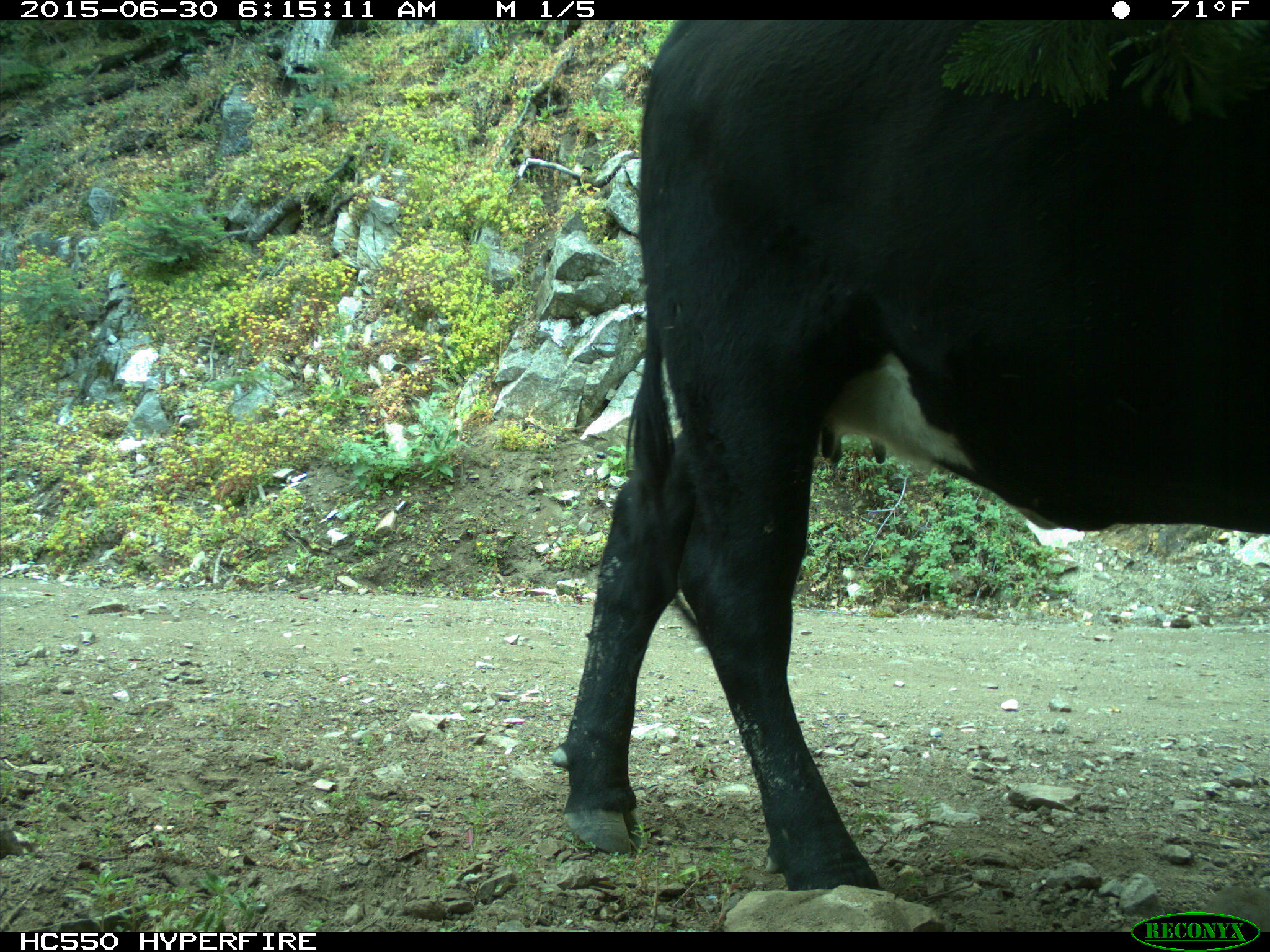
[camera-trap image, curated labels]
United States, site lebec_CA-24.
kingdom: Animalia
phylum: Chordata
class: Mammalia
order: Artiodactyla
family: Bovidae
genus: Bos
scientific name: Bos taurus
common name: domestic cow